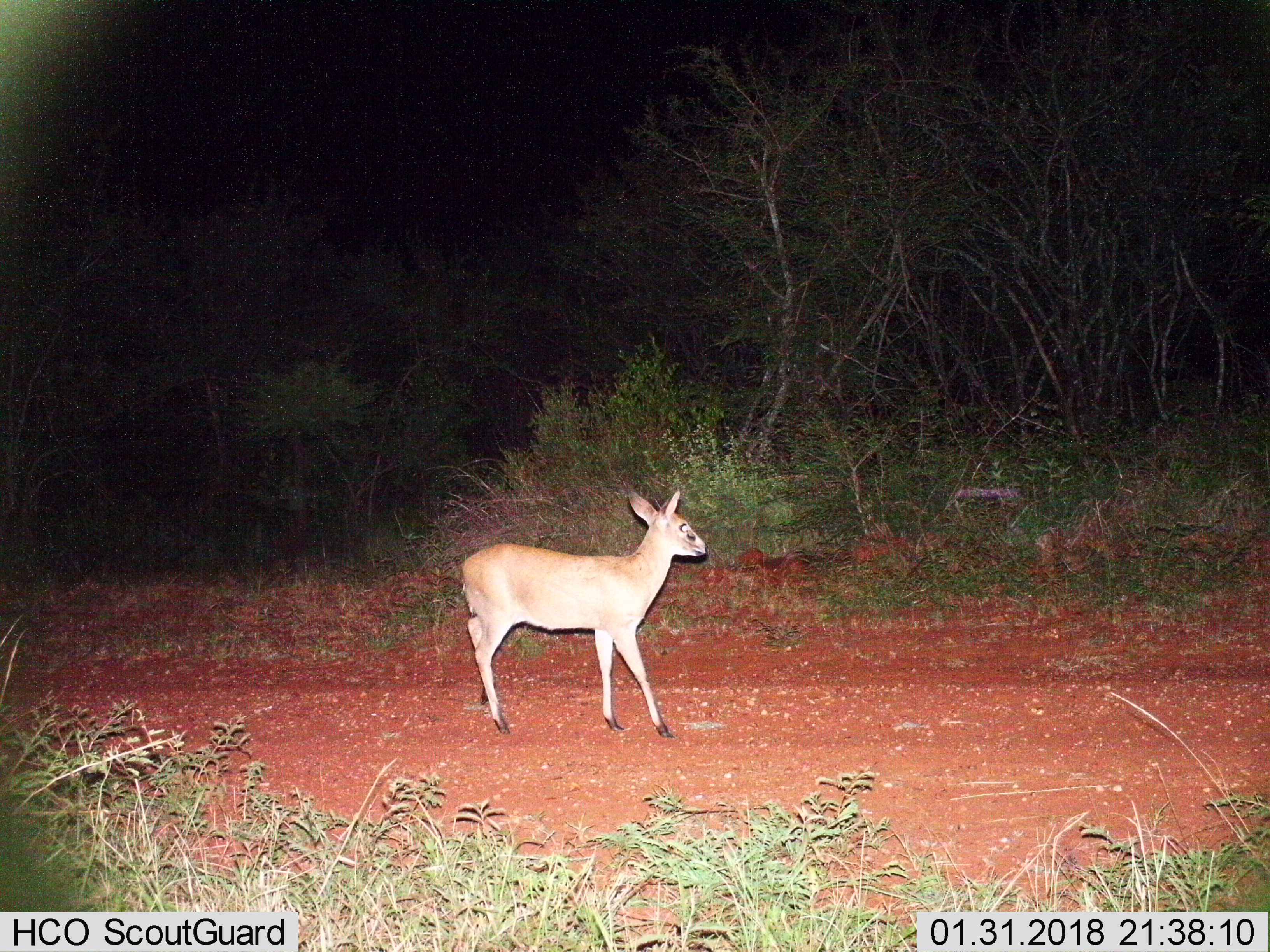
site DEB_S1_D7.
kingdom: Animalia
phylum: Chordata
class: Mammalia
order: Artiodactyla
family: Bovidae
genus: Sylvicapra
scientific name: Sylvicapra grimmia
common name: common duiker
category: duikercommongrey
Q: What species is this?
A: Duikercommongrey (common duiker) (Sylvicapra grimmia).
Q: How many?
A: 1.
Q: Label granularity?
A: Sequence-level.